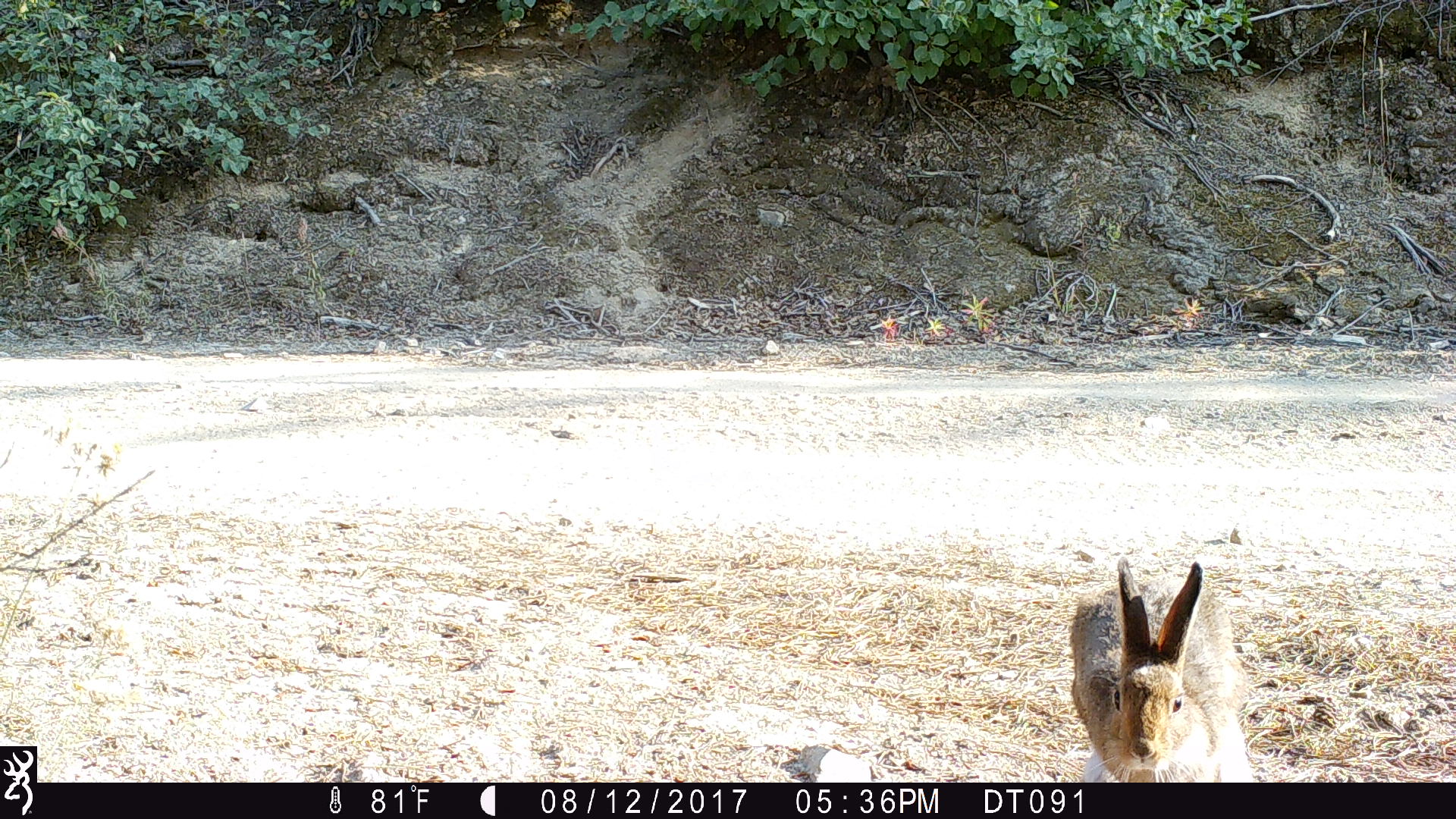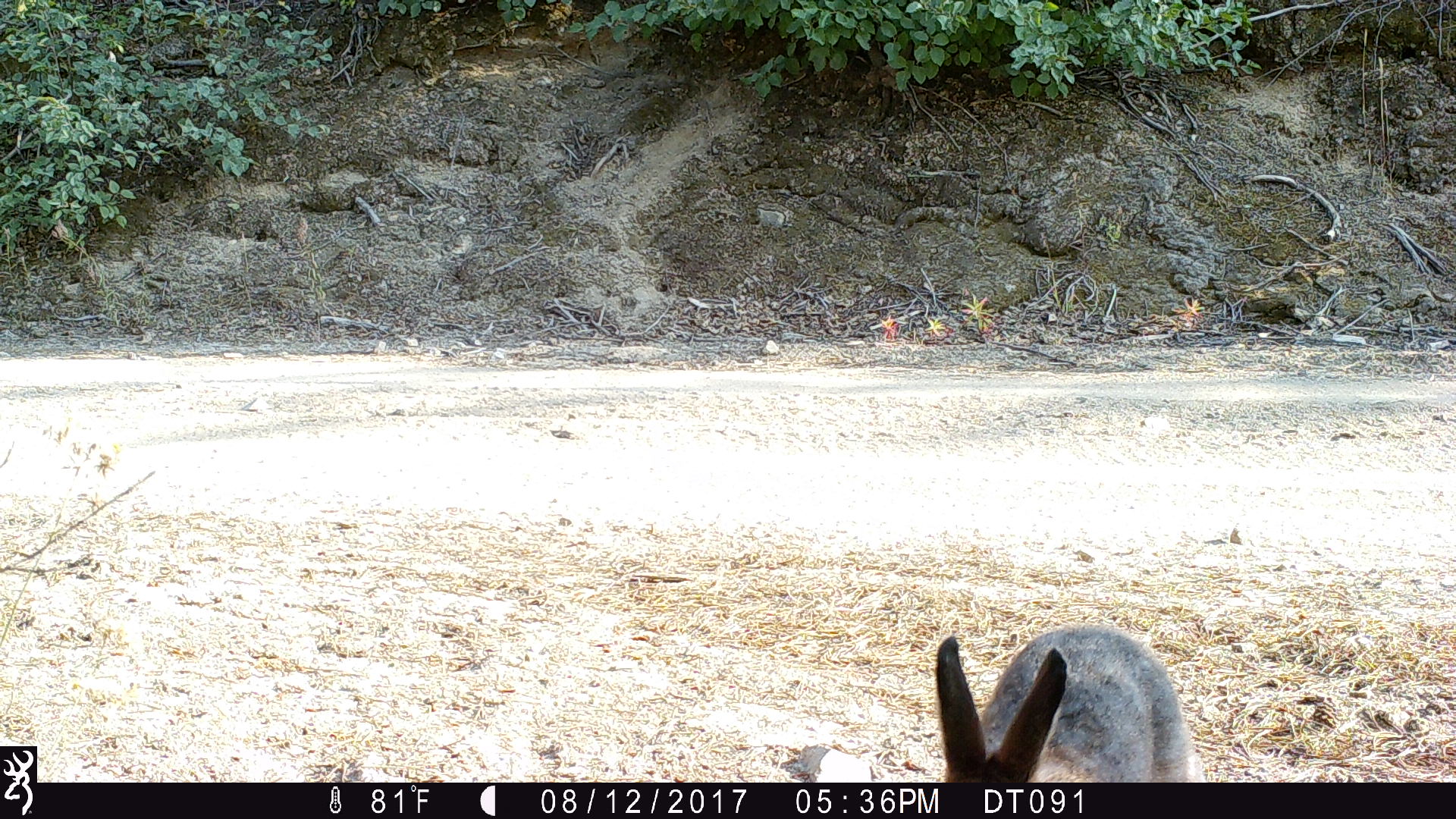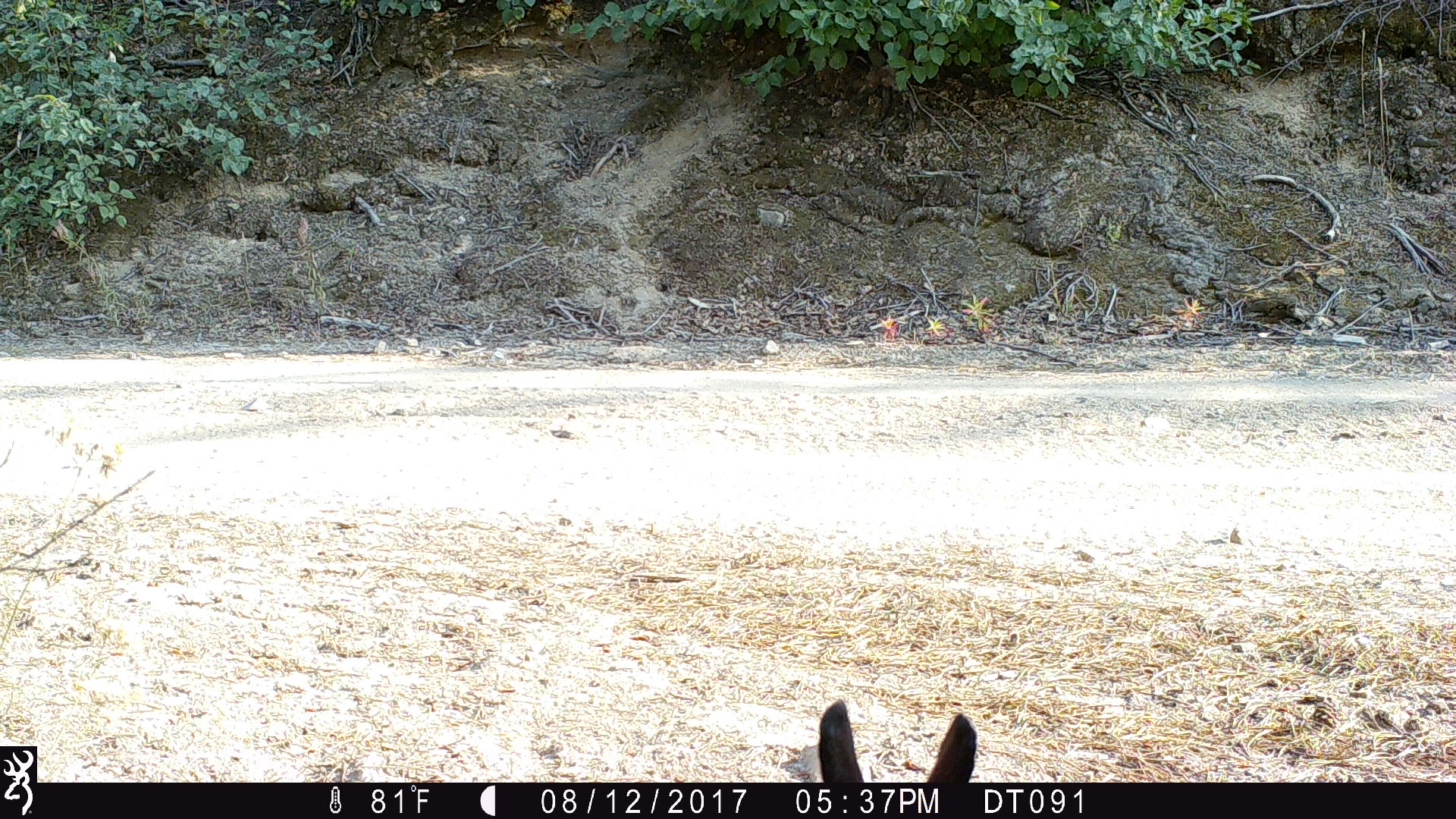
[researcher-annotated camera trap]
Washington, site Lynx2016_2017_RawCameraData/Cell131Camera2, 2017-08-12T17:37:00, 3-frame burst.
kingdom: Animalia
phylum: Chordata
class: Mammalia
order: Lagomorpha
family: Leporidae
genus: Lepus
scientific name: Lepus americanus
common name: snowshoe hare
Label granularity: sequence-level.